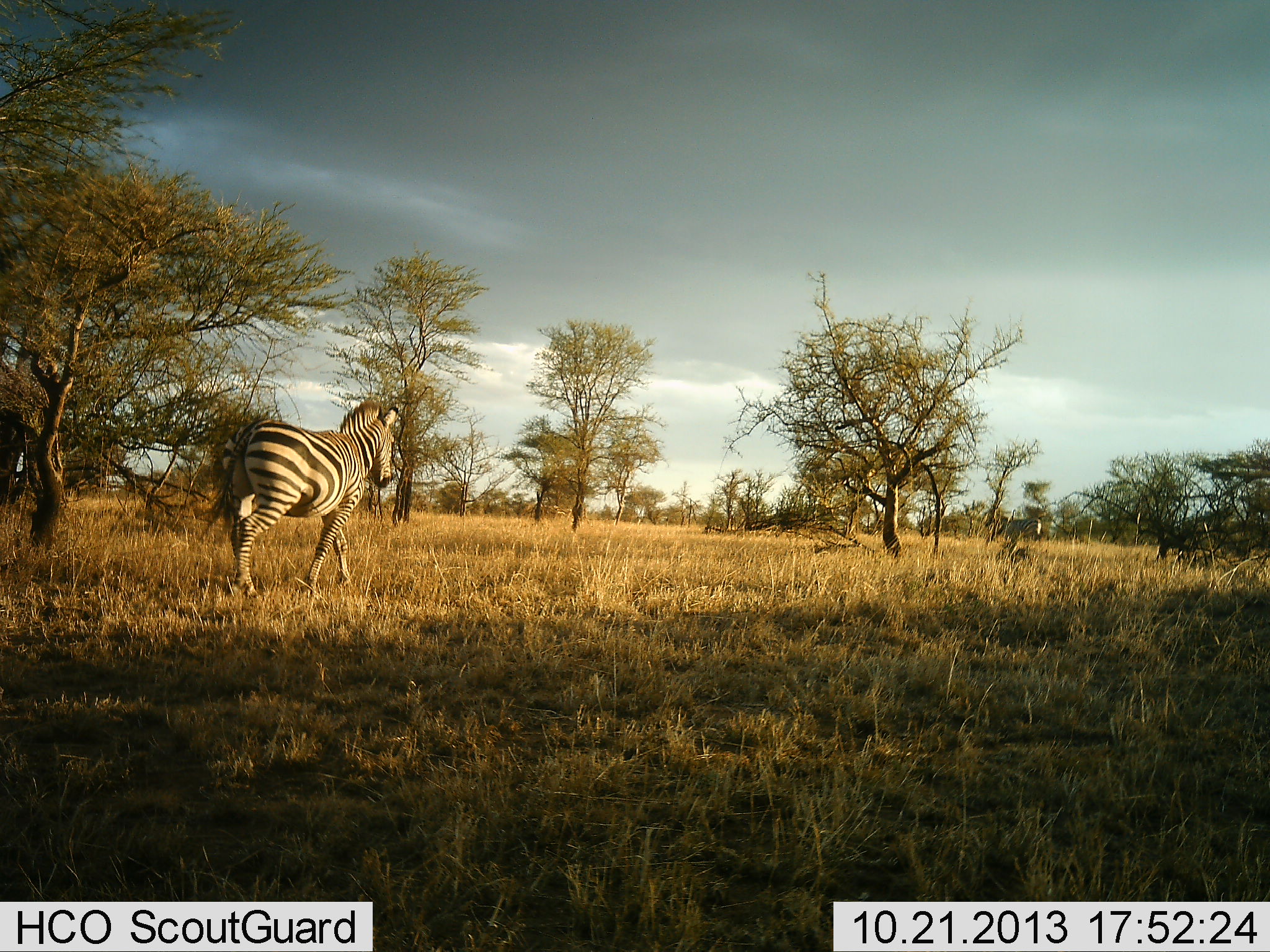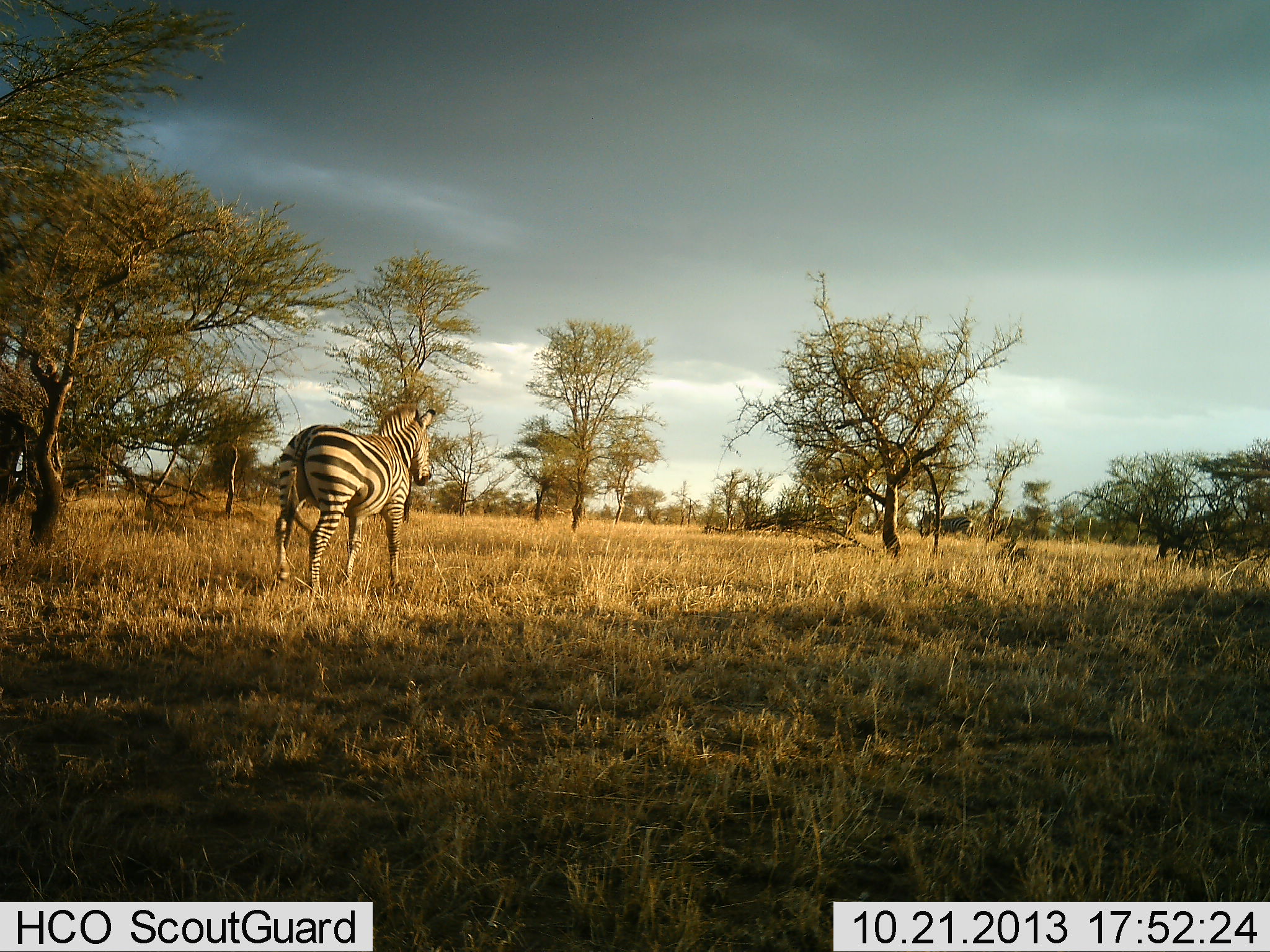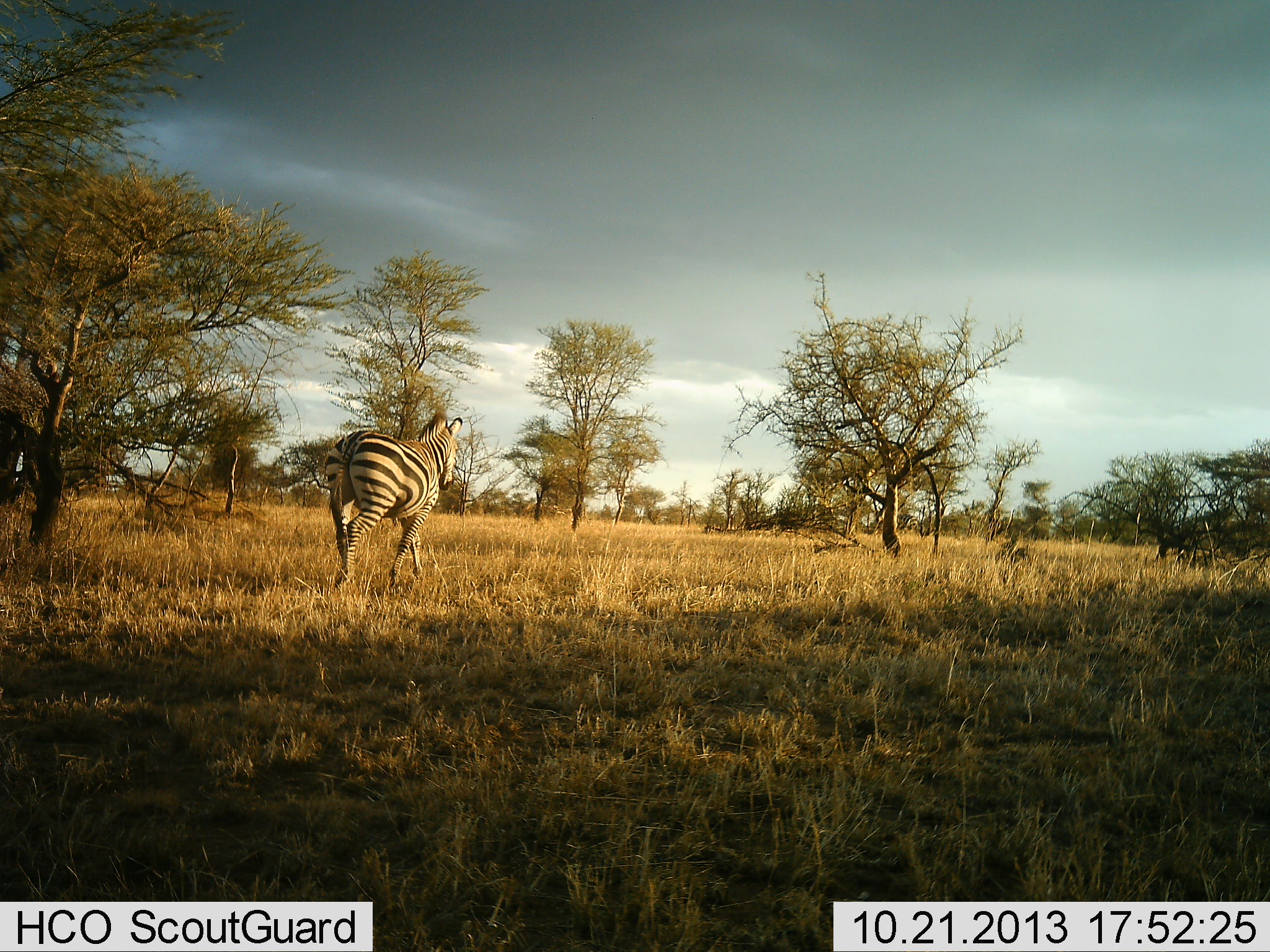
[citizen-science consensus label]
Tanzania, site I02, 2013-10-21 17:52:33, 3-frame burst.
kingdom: Animalia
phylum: Chordata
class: Mammalia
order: Perissodactyla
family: Equidae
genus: Equus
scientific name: Equus quagga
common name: plains zebra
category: zebra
Zebra (plains zebra) (Equus quagga), count 1. Behavior (volunteer vote fractions): standing 18%, resting 0%, moving 82%, interacting 0%. Young present (vote fraction): 0%. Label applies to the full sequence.